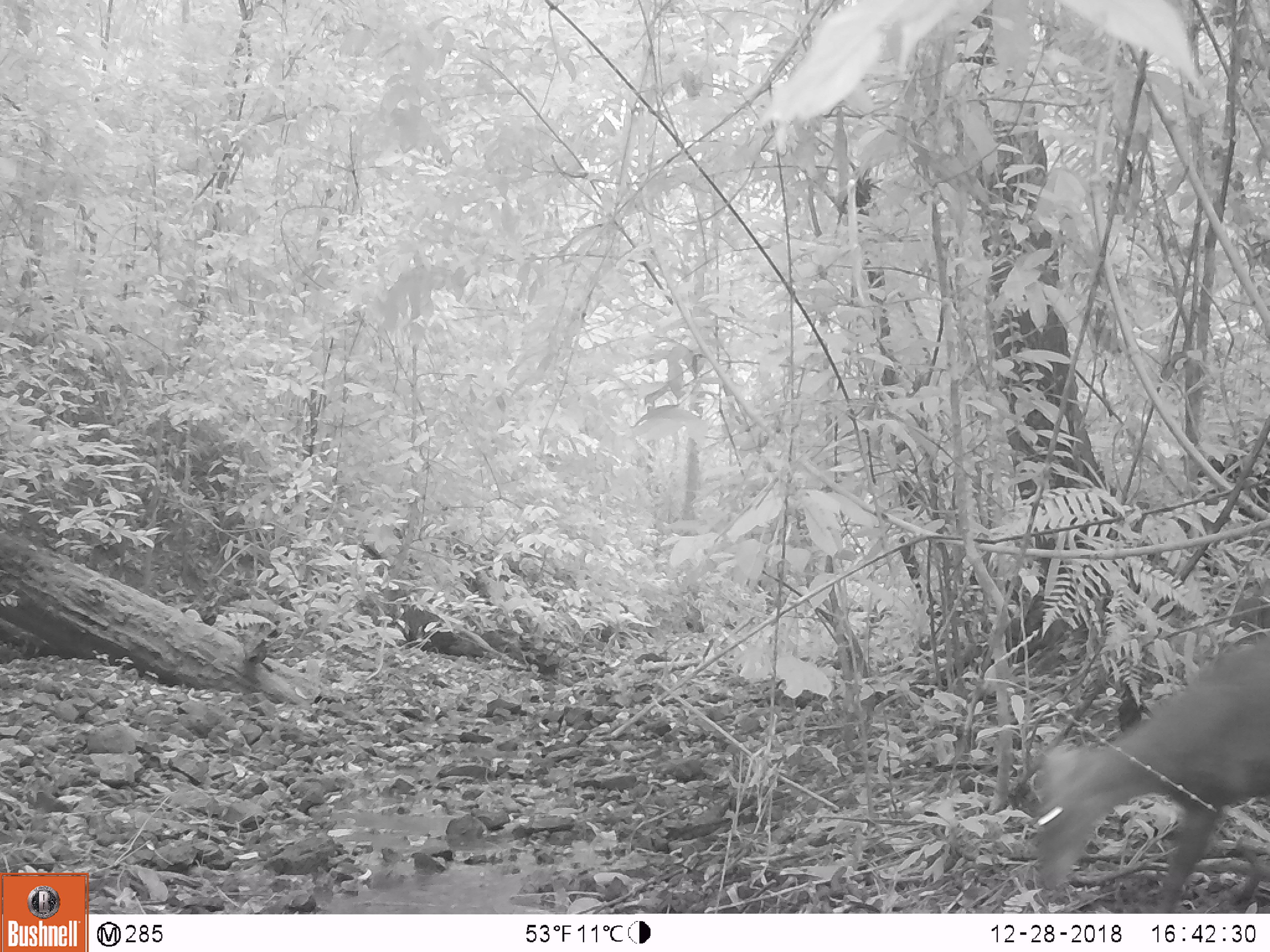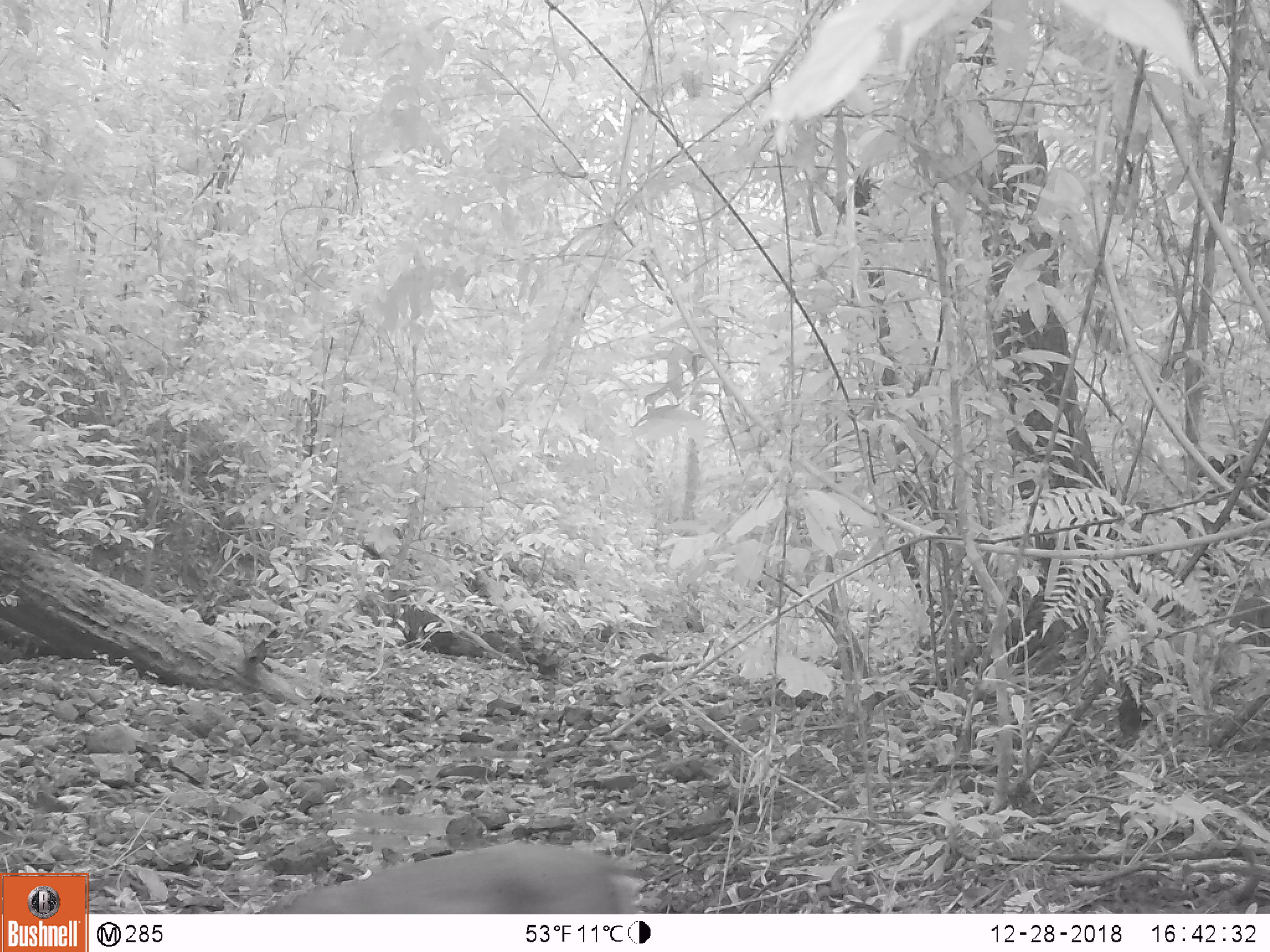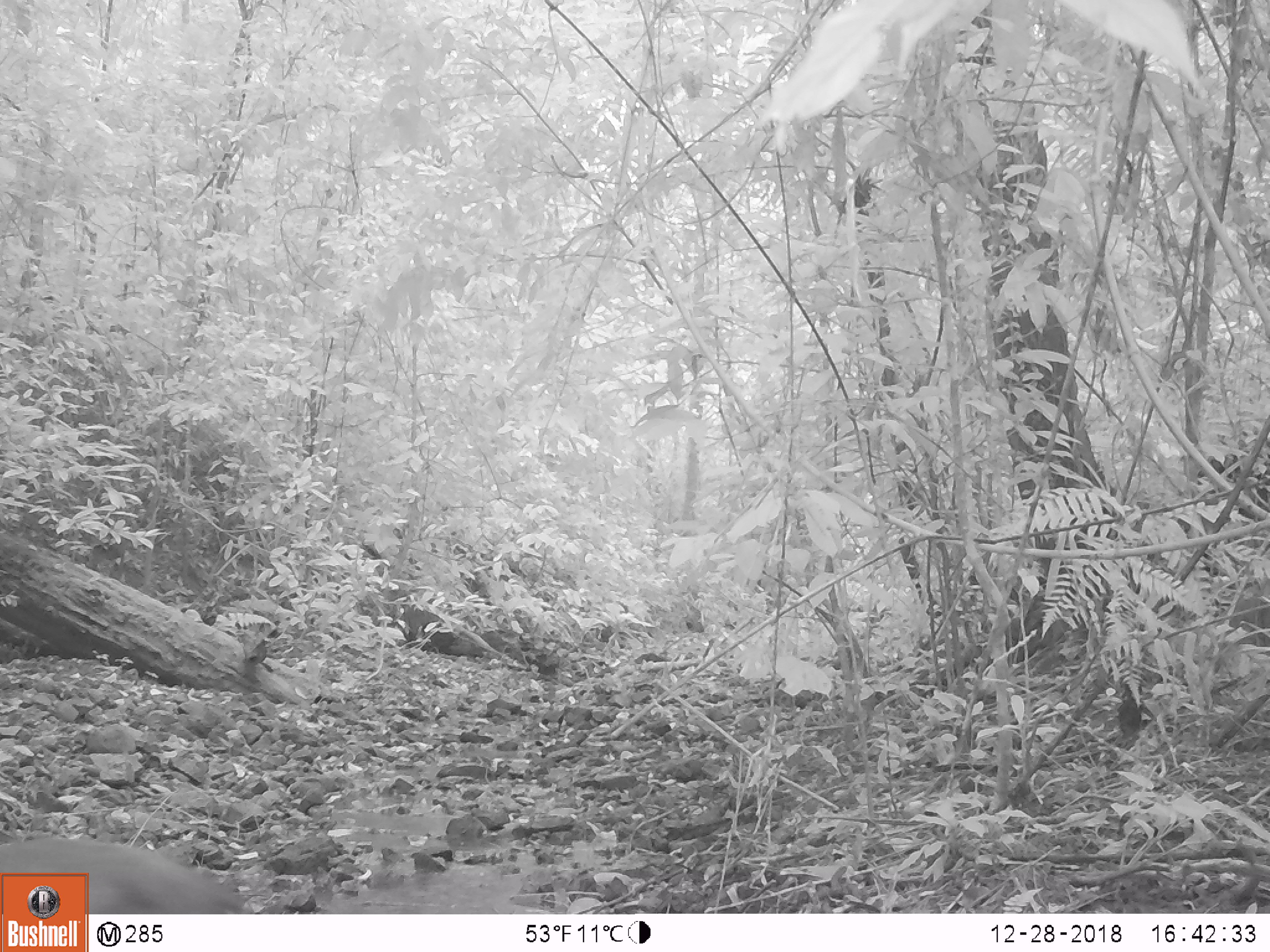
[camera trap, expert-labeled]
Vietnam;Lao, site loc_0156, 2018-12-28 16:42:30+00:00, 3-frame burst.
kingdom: Animalia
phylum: Chordata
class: Mammalia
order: Artiodactyla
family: Cervidae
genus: Muntiacus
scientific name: Muntiacus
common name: muntjacs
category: unidentified muntjac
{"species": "unidentified muntjac (muntjacs) (Muntiacus)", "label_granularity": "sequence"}